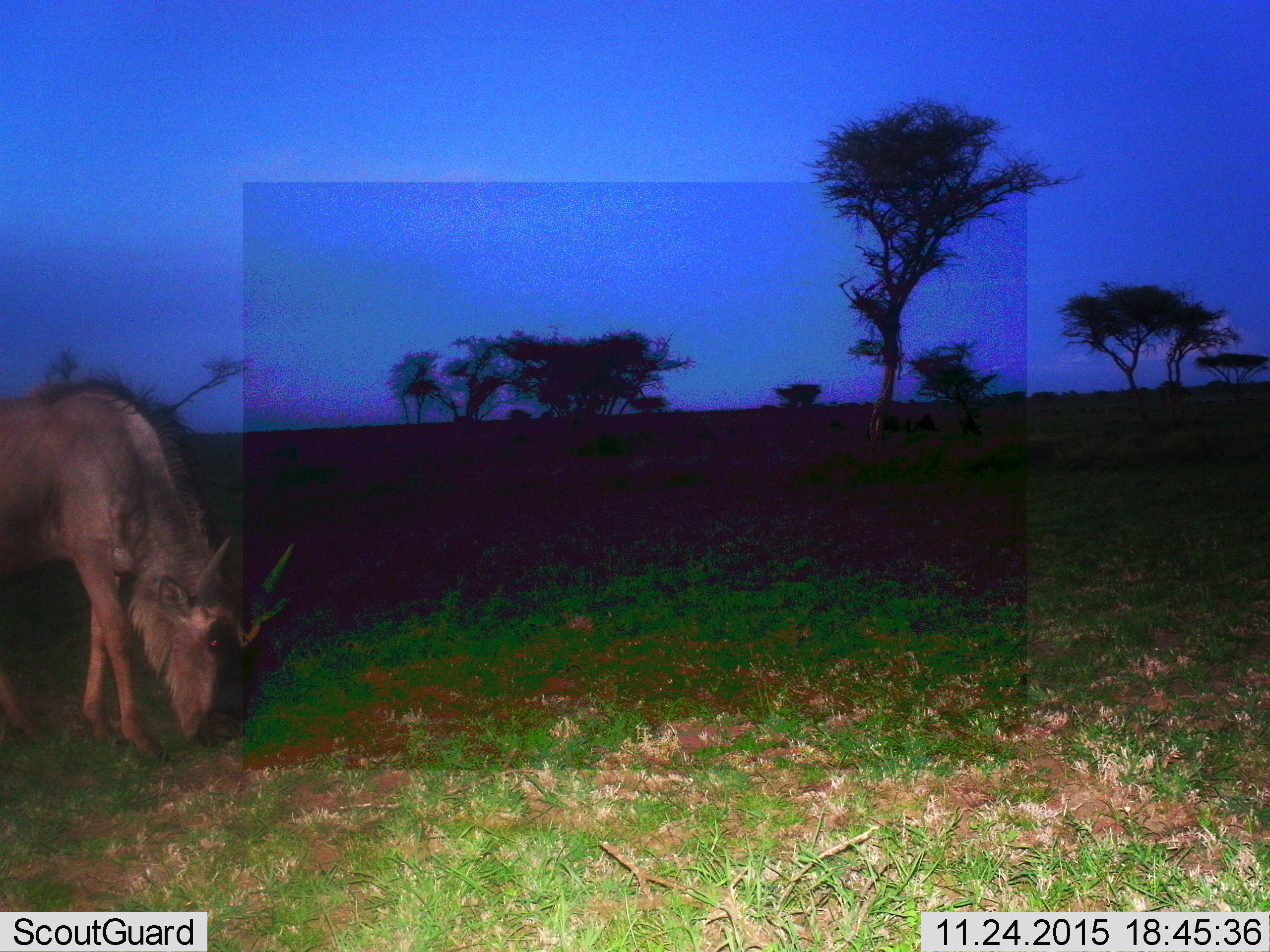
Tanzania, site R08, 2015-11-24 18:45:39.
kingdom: Animalia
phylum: Chordata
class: Mammalia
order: Artiodactyla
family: Bovidae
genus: Connochaetes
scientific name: Connochaetes taurinus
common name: blue wildebeest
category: wildebeest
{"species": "wildebeest (blue wildebeest) (Connochaetes taurinus)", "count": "1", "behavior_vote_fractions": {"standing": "22%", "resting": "0%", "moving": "0%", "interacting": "0%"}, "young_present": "11%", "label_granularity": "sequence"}